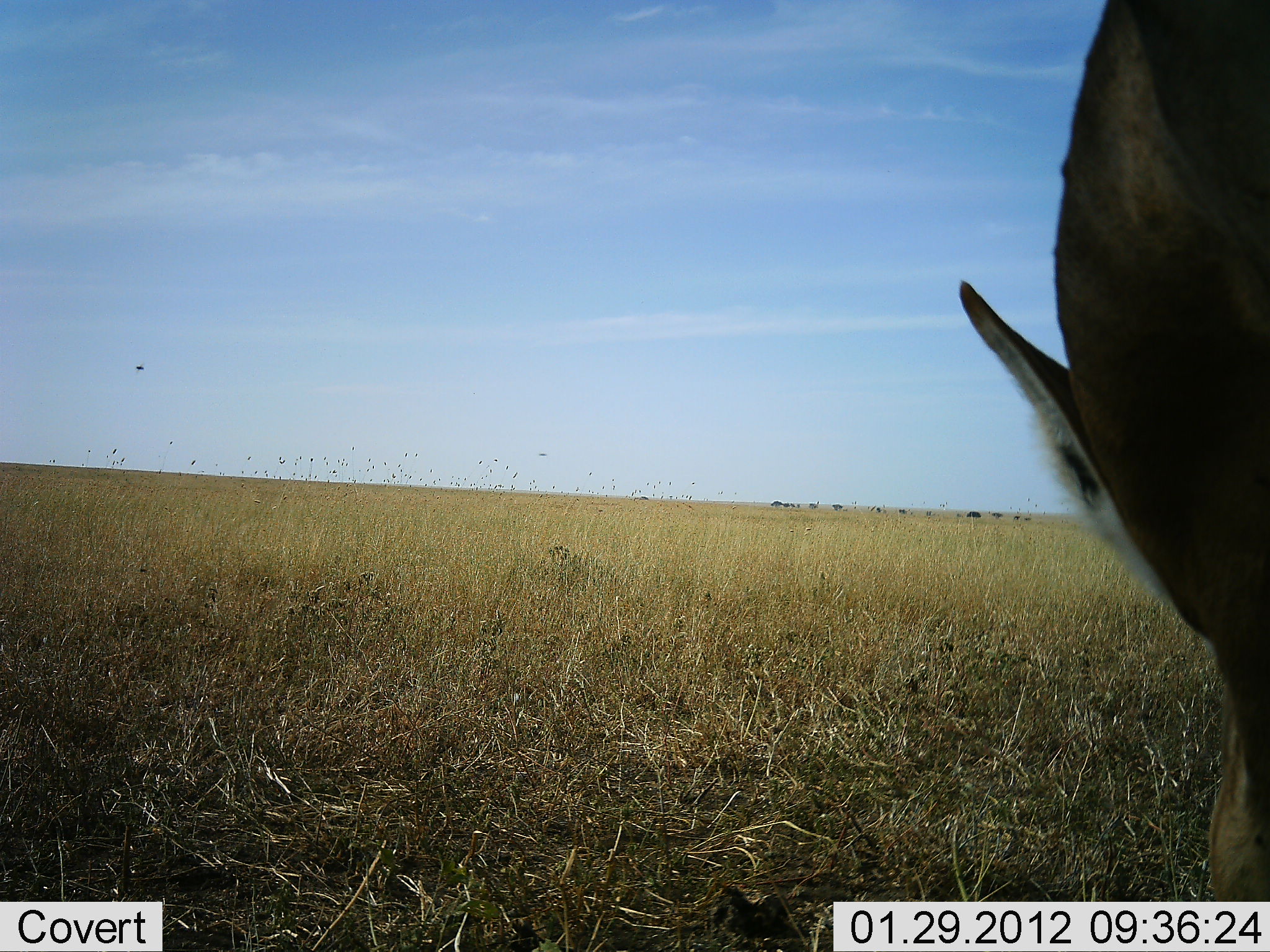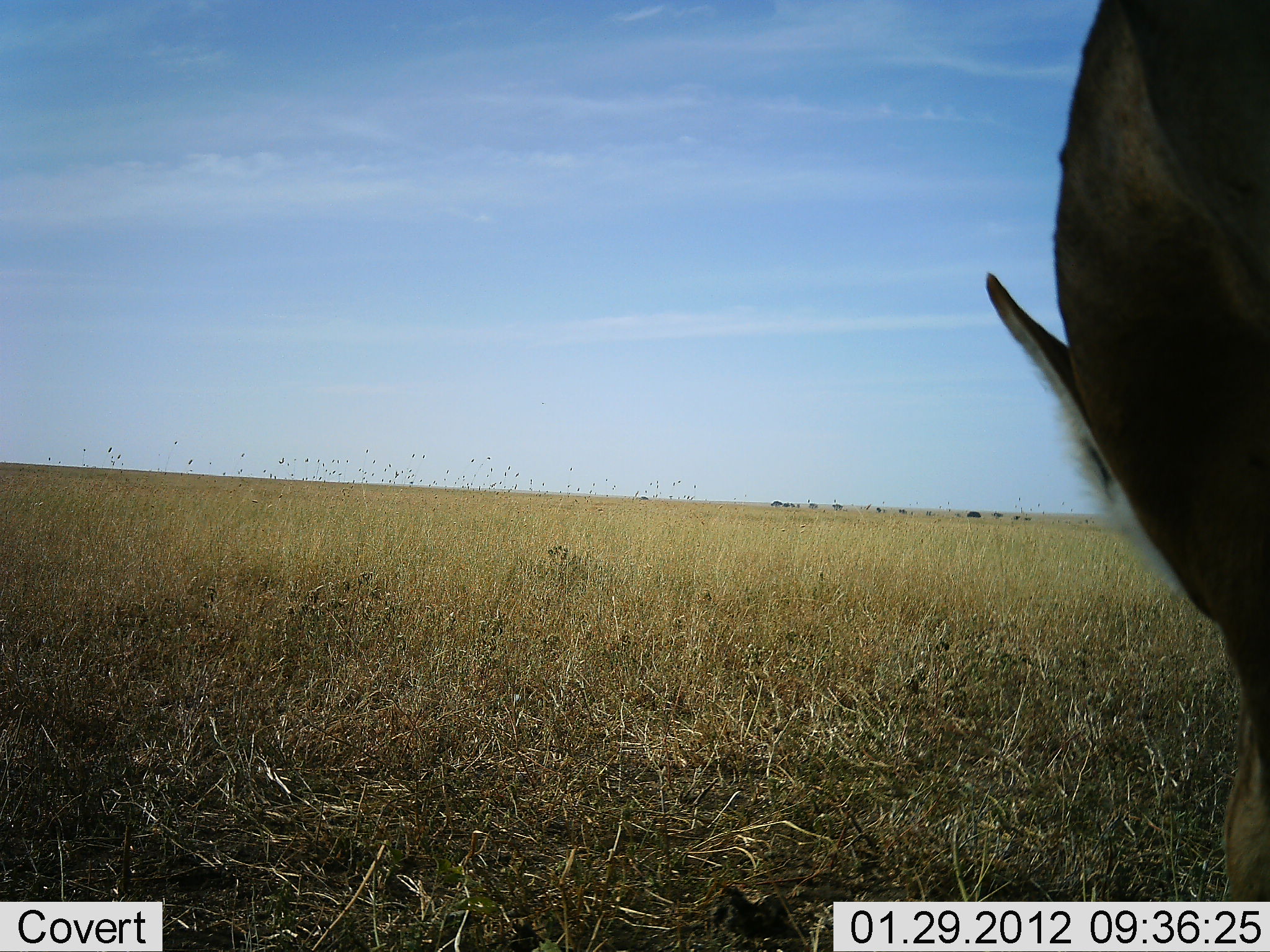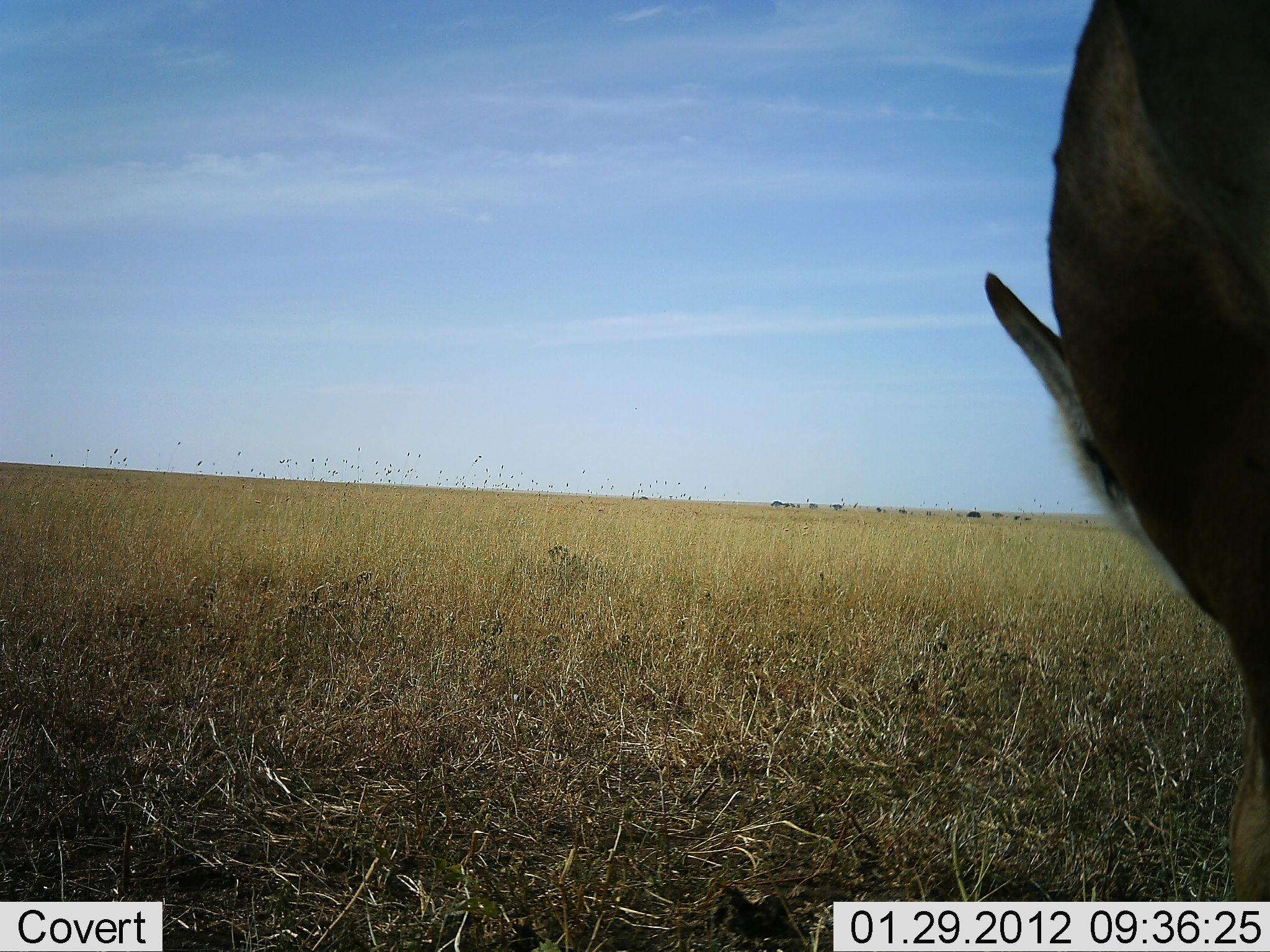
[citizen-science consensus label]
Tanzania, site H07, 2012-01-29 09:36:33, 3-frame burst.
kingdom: Animalia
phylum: Chordata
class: Mammalia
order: Artiodactyla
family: Bovidae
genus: Alcelaphus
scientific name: Alcelaphus buselaphus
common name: hartebeest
Hartebeest (Alcelaphus buselaphus), count 1. Behavior (volunteer vote fractions): standing 75%, resting 0%, moving 0%, interacting 0%. Young present (vote fraction): 0%. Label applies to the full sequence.